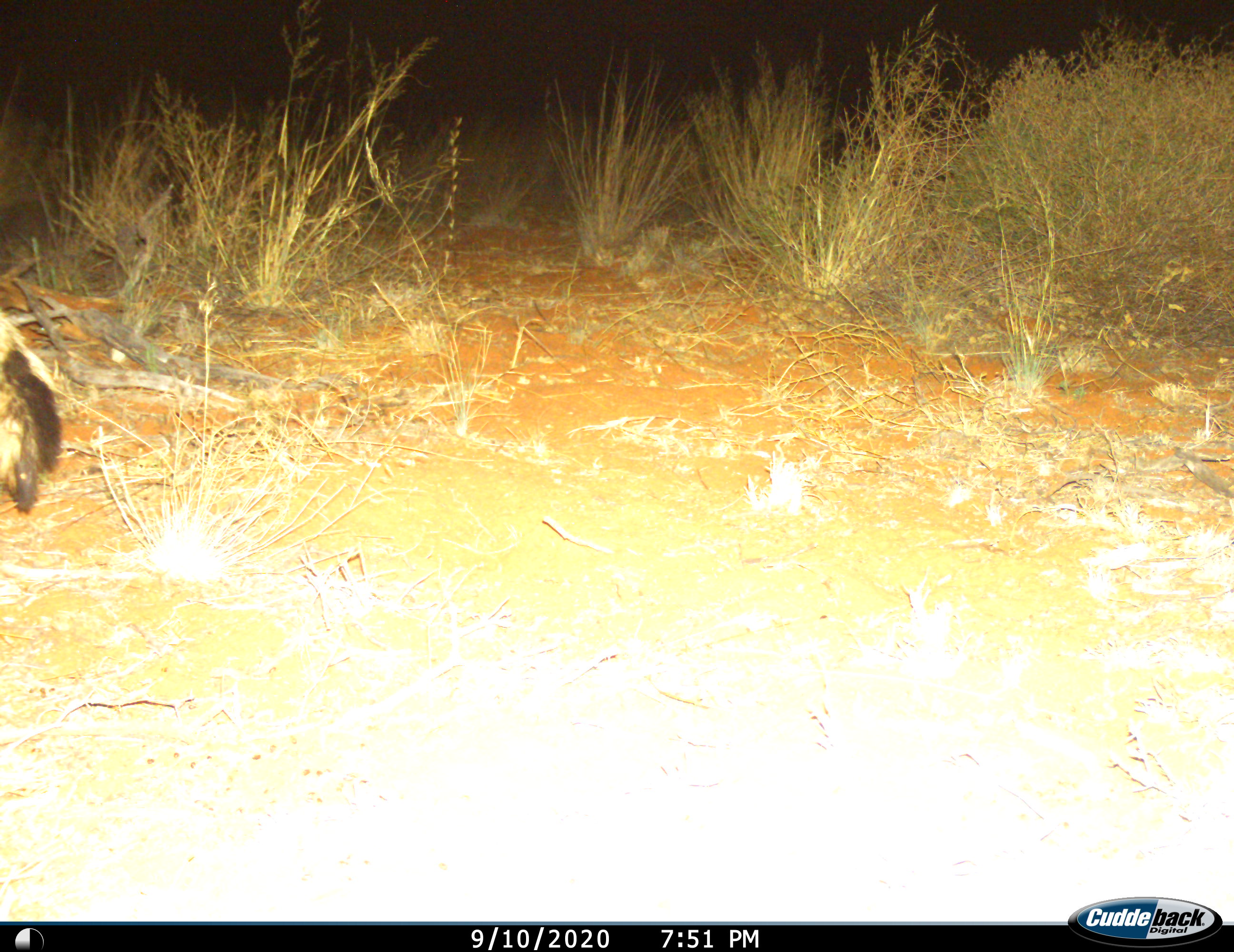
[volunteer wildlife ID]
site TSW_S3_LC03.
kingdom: Animalia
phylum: Chordata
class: Mammalia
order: Carnivora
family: Canidae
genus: Otocyon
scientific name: Otocyon megalotis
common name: bat-eared fox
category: foxbateared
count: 1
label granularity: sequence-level